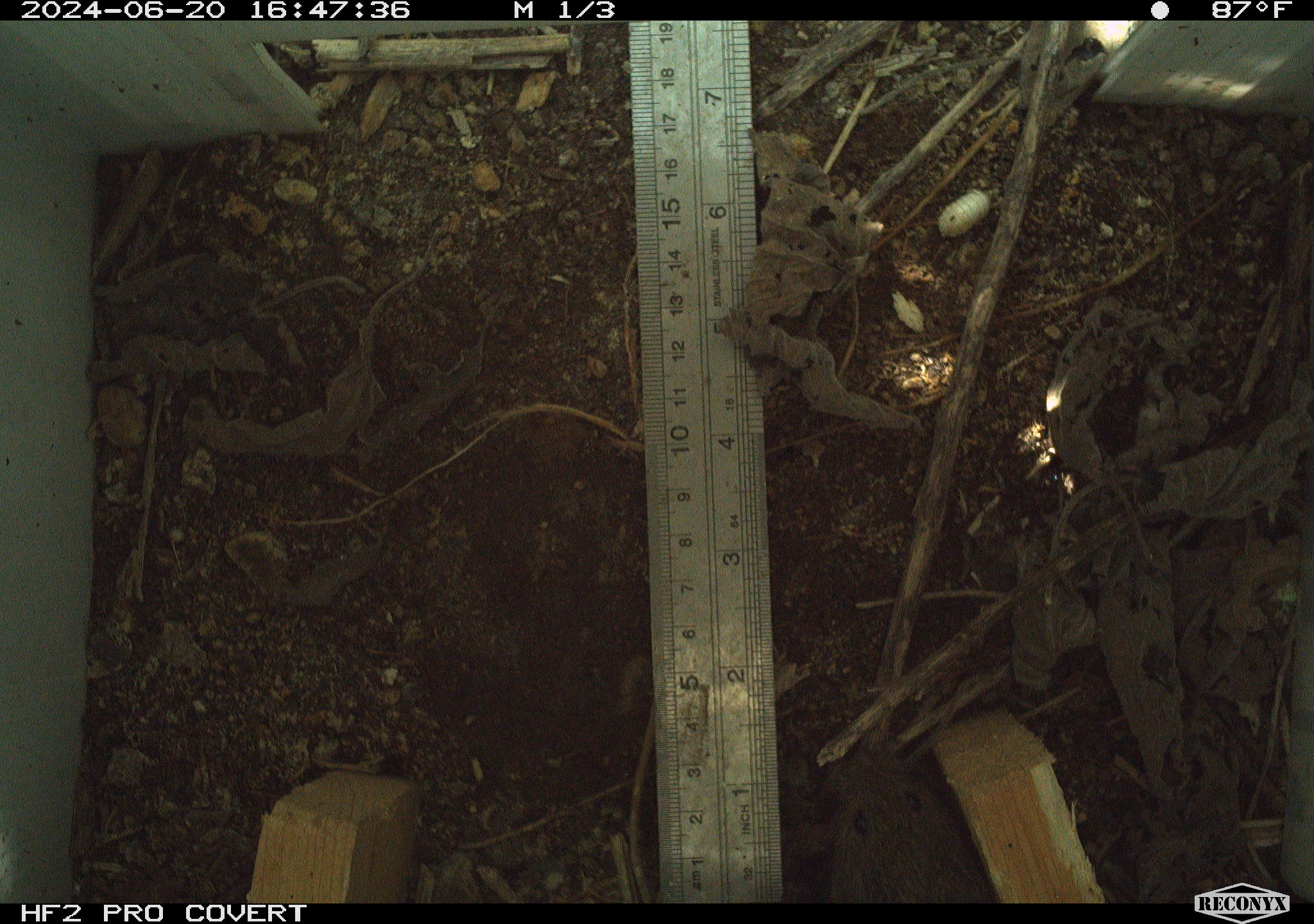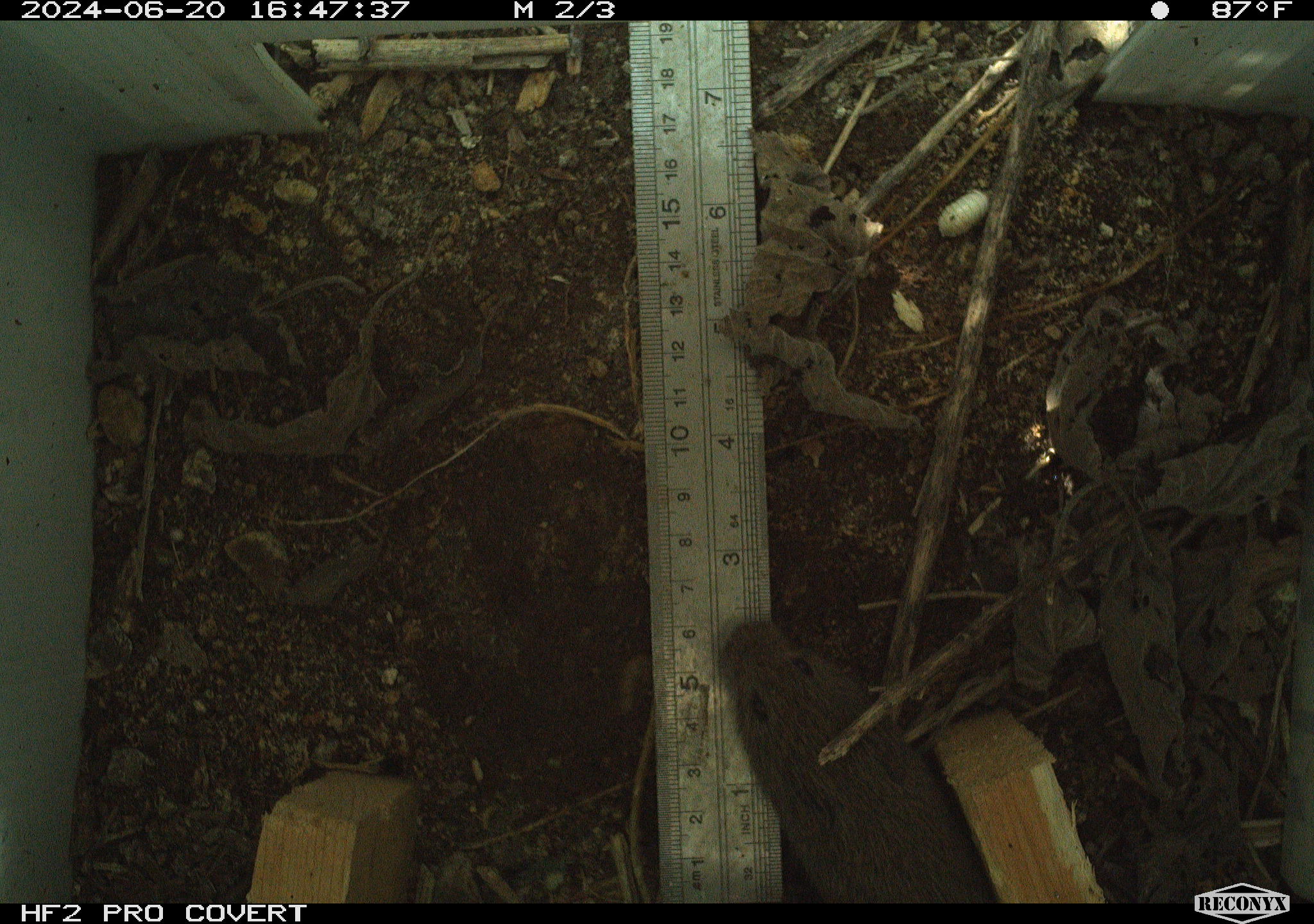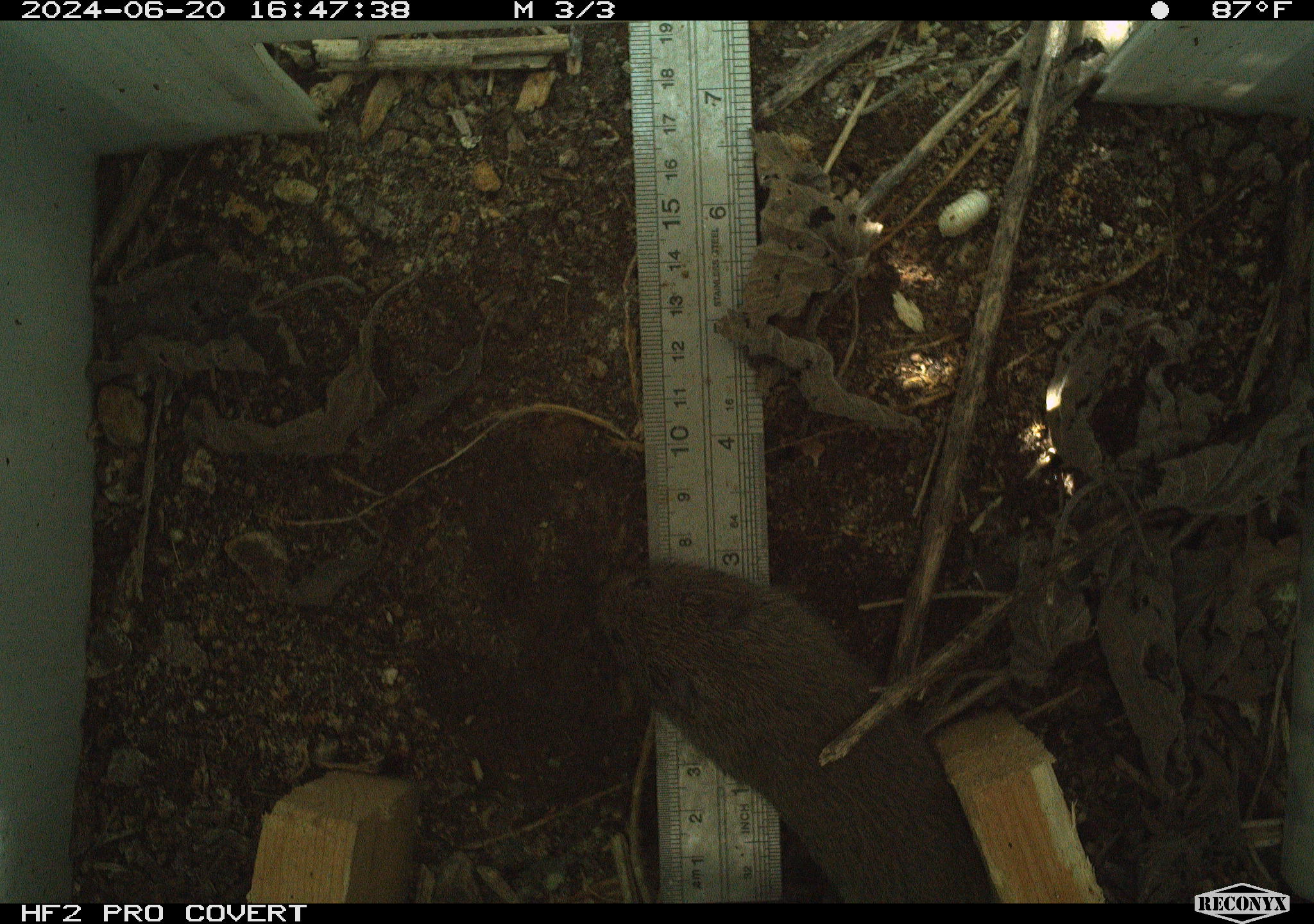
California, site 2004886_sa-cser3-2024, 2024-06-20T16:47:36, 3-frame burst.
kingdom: Animalia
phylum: Chordata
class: Mammalia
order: Rodentia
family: Cricetidae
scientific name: Cricetidae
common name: hamsters, voles, lemmings, and allies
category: cricetidae family